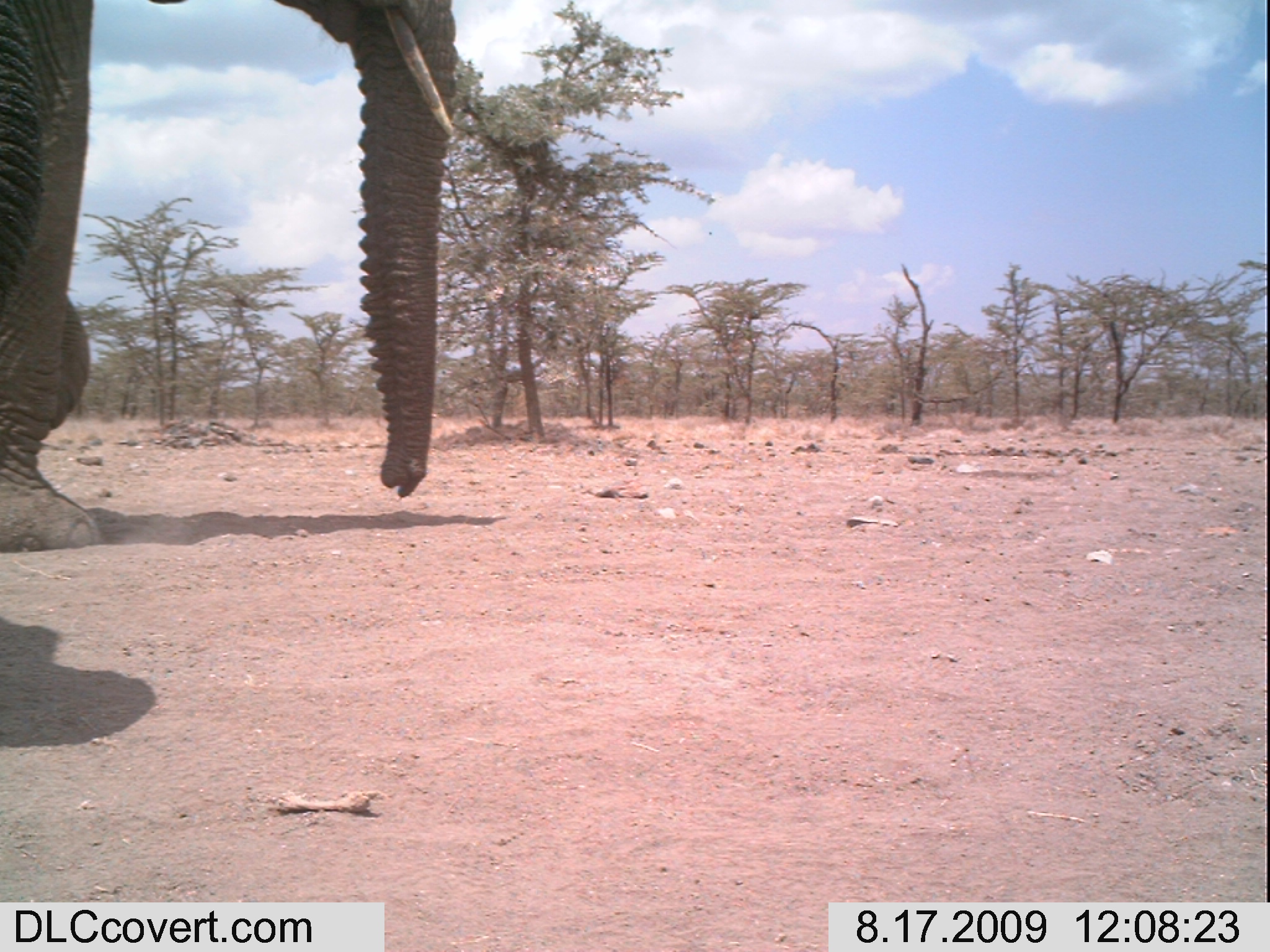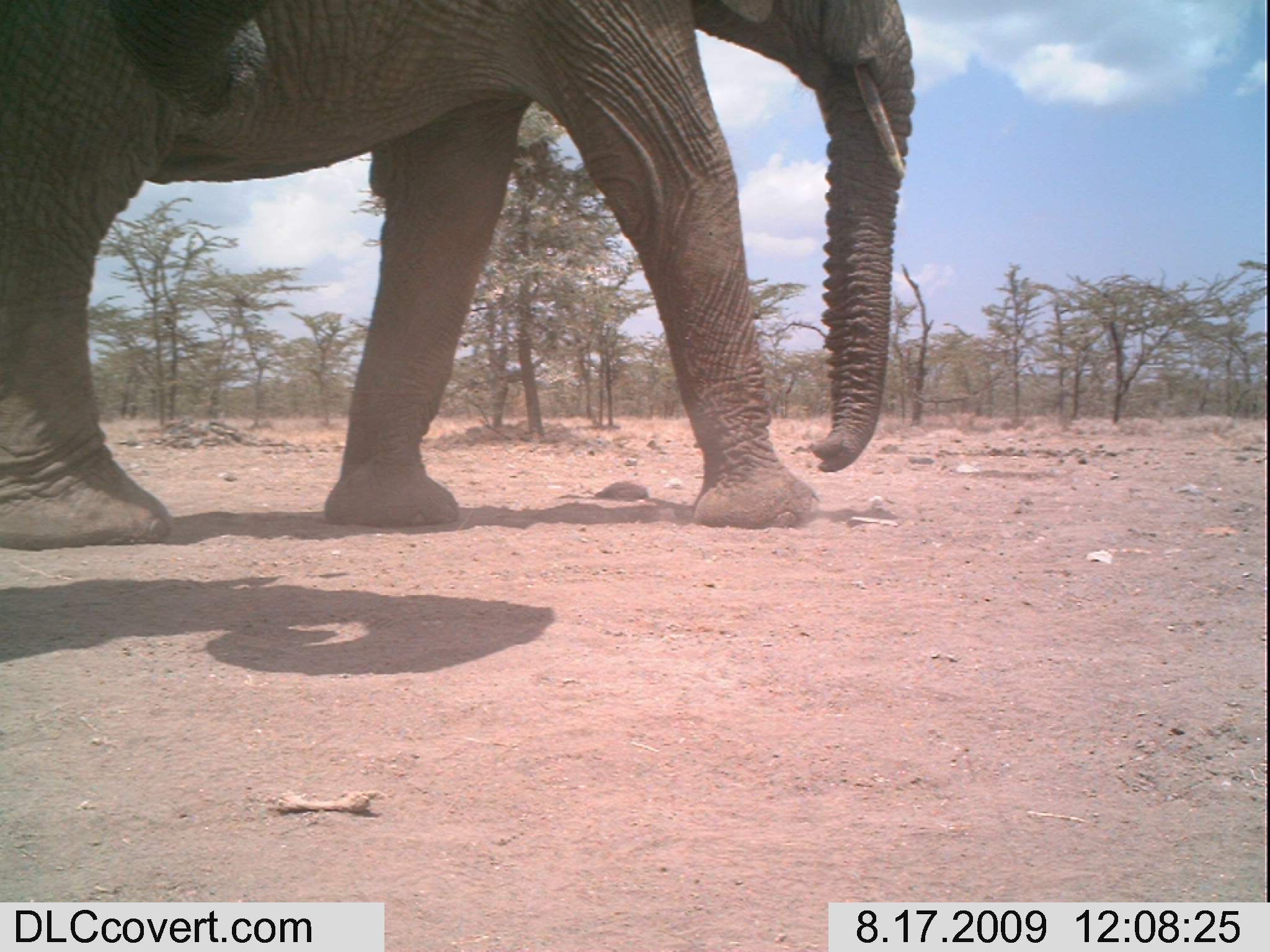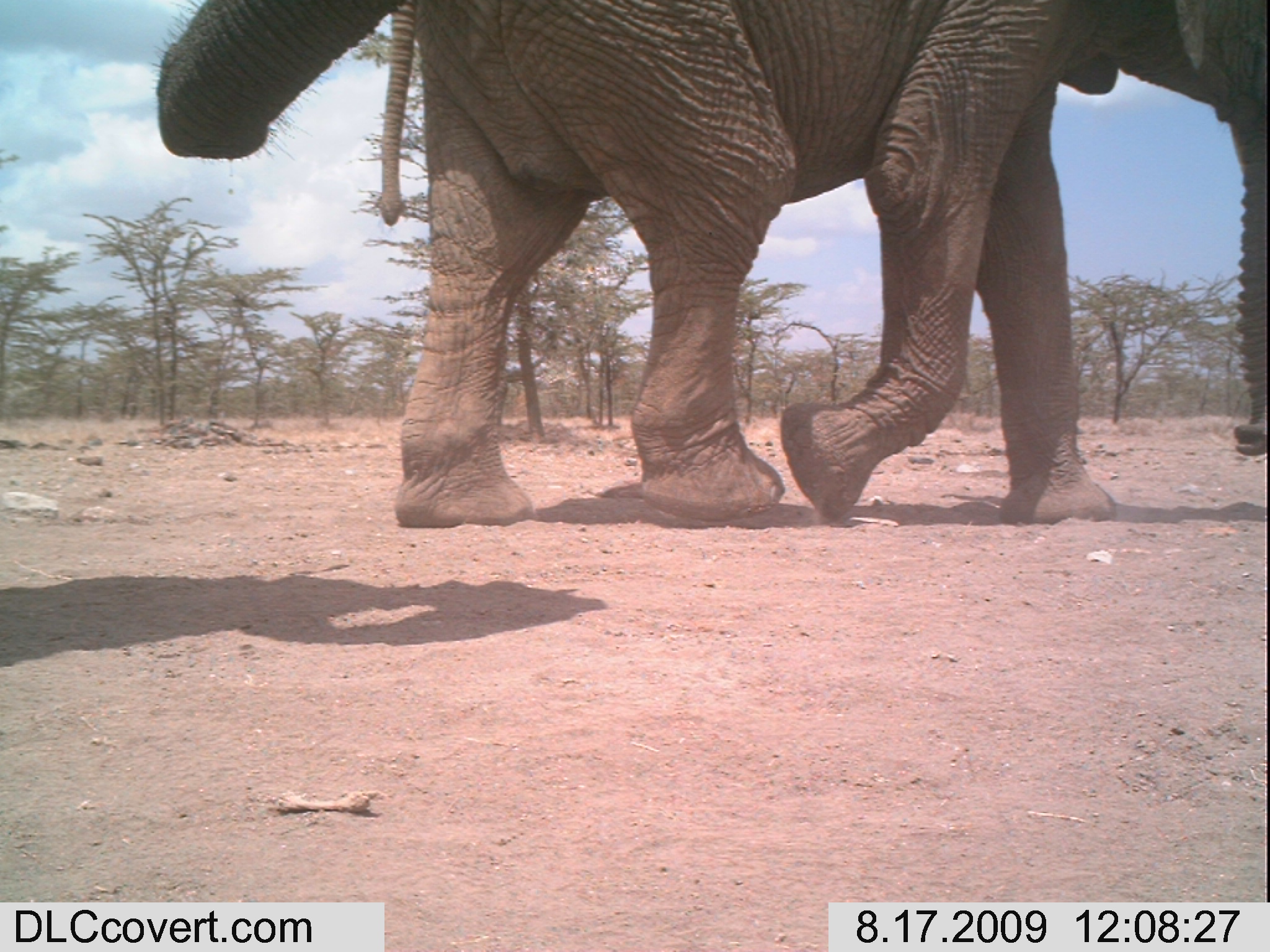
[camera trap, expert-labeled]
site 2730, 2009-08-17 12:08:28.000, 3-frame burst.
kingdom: Animalia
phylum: Chordata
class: Mammalia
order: Proboscidea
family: Elephantidae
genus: Loxodonta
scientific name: Loxodonta africana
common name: african bush elephant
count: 1